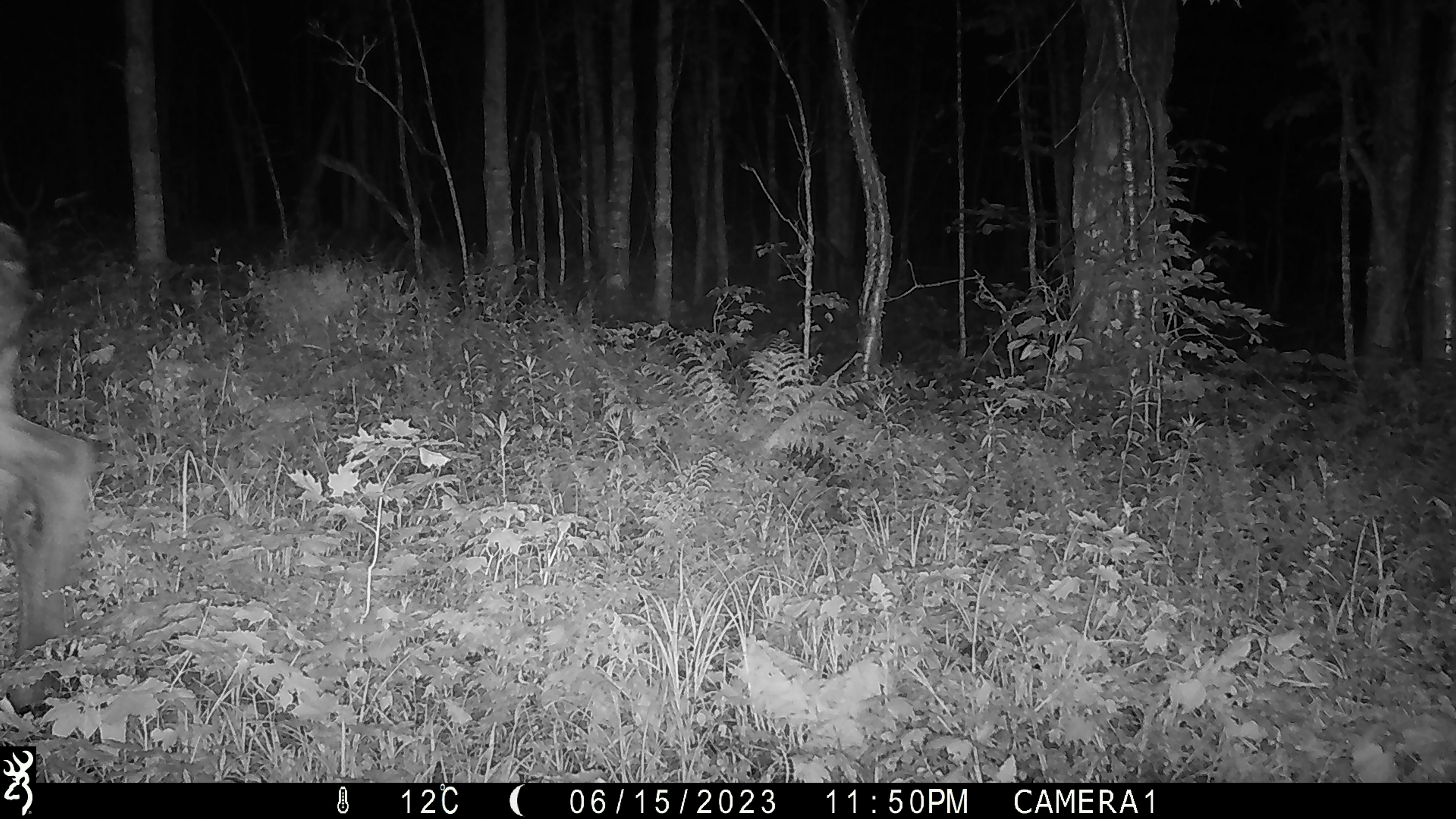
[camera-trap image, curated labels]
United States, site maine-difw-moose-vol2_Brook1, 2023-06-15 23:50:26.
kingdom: Animalia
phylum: Chordata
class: Mammalia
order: Artiodactyla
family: Cervidae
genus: Alces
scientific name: Alces alces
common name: moose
Moose (Alces alces).